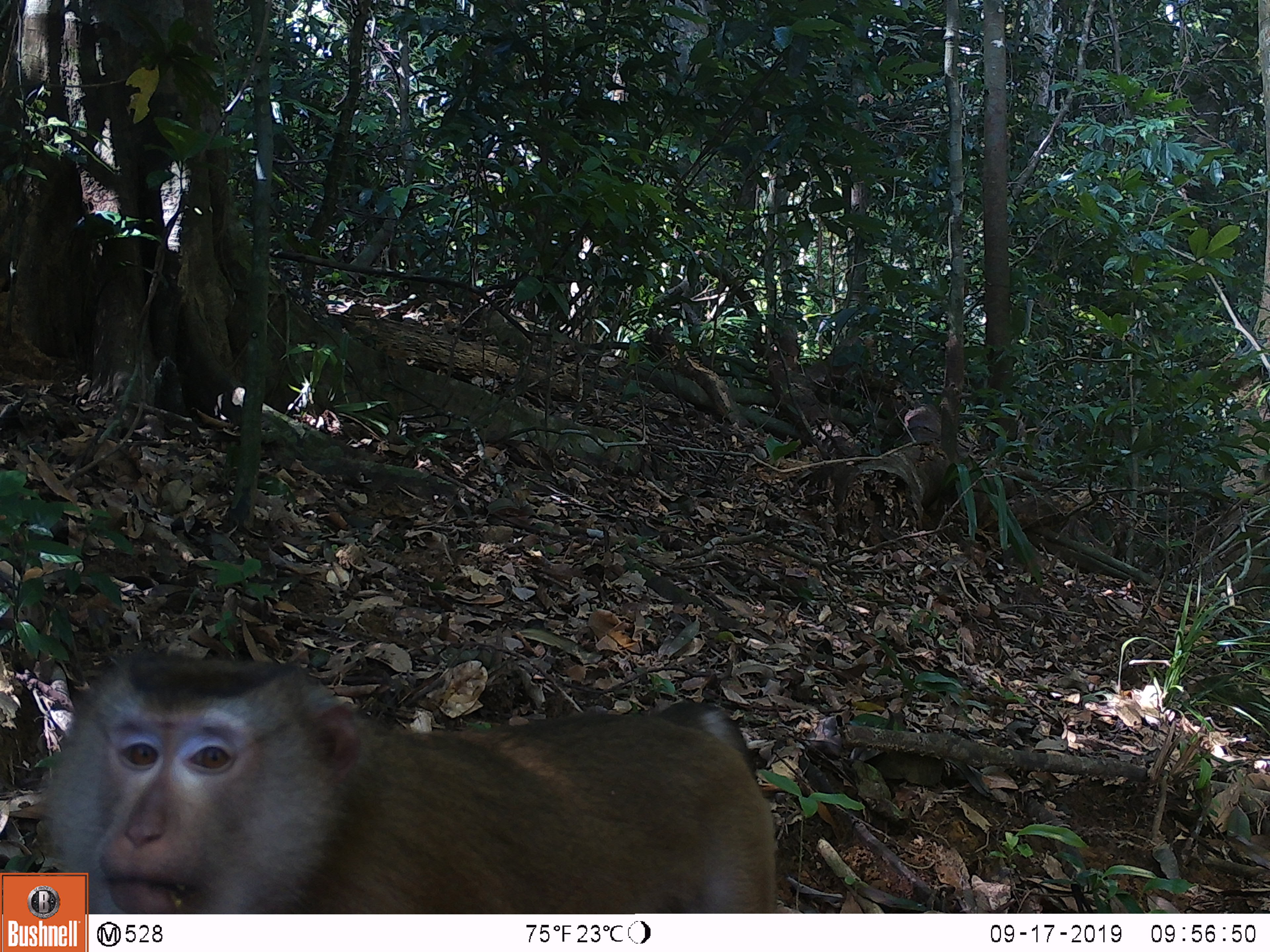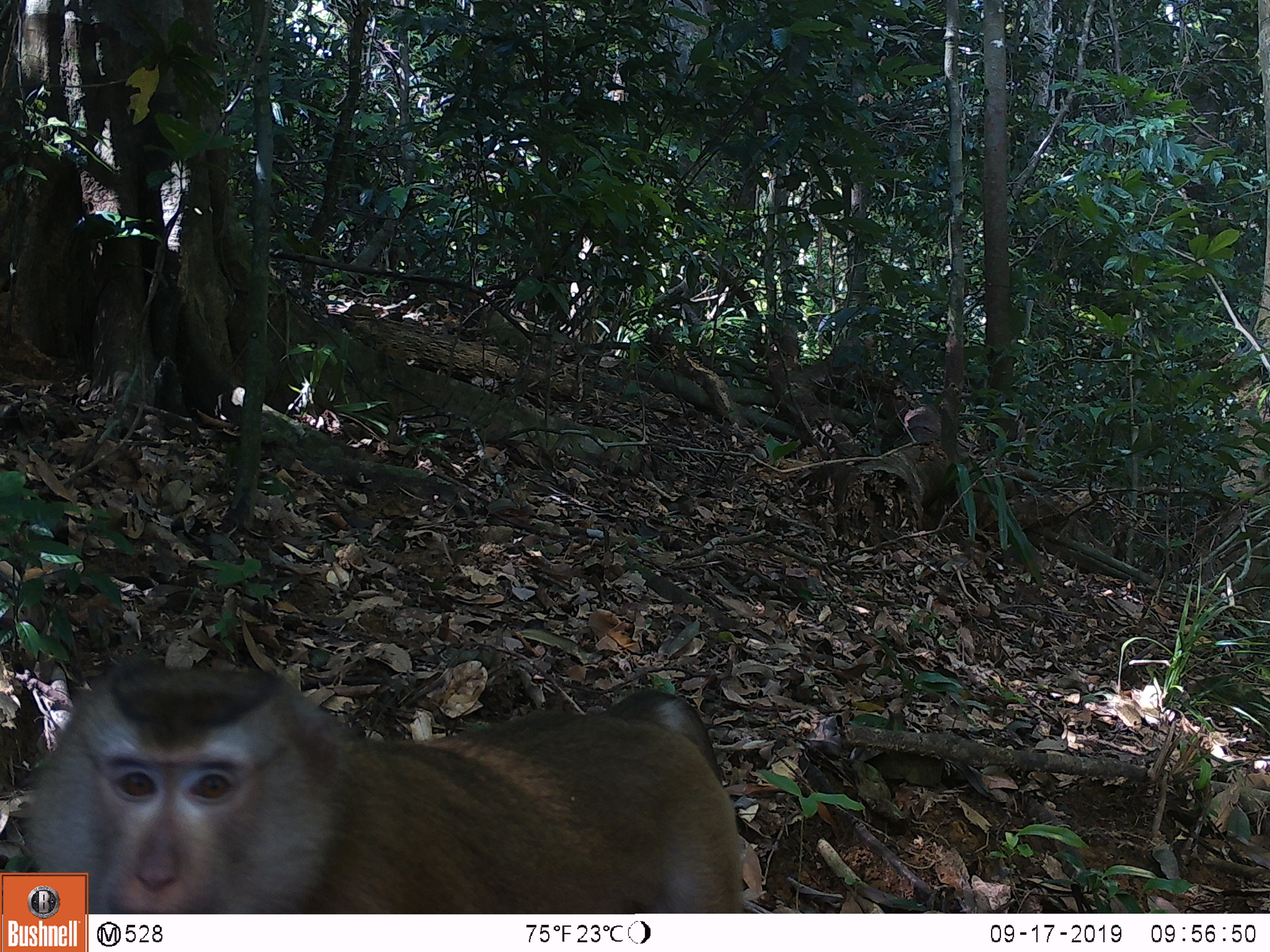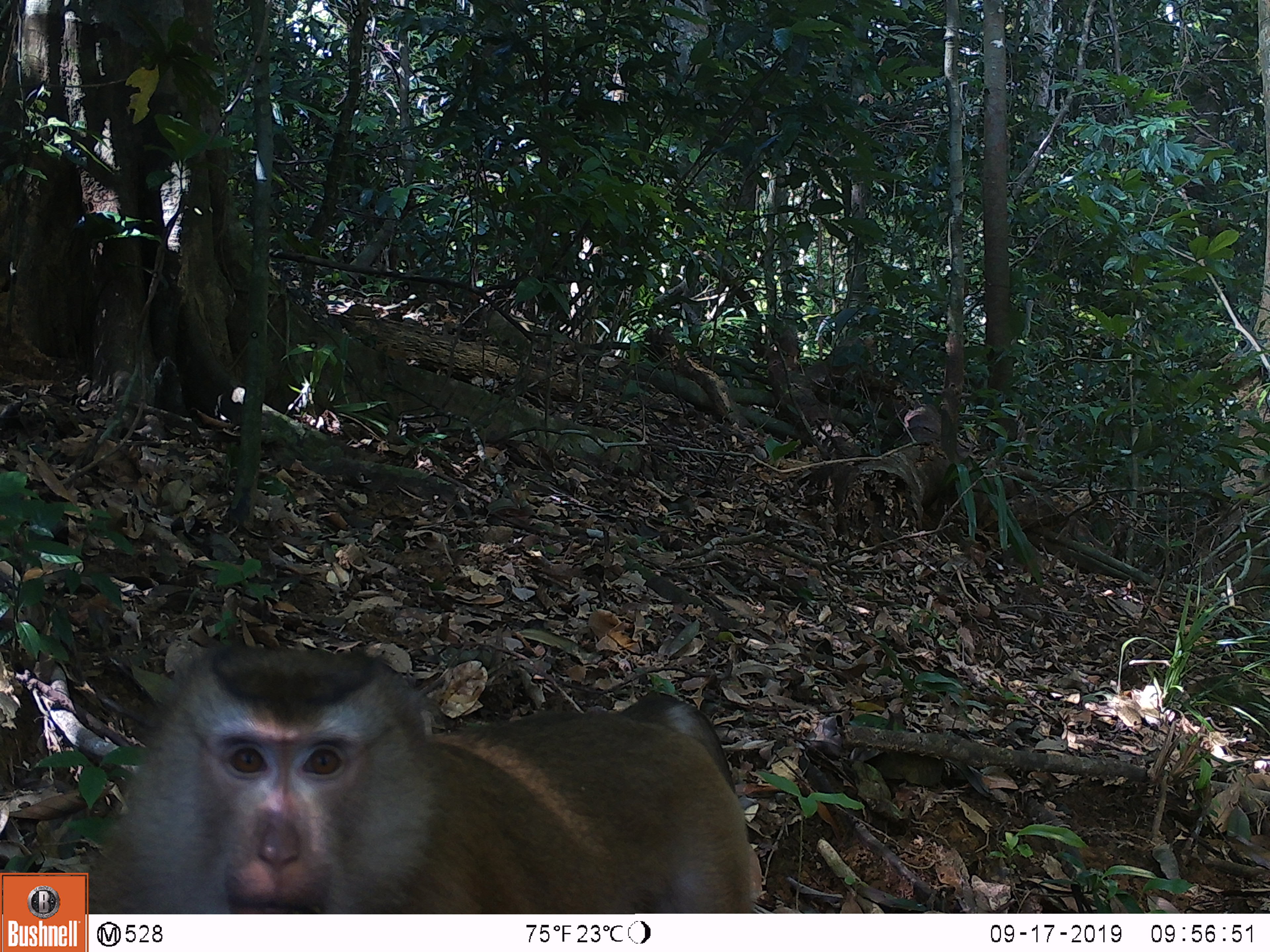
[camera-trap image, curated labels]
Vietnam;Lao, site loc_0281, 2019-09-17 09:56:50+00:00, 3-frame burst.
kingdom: Animalia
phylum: Chordata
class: Mammalia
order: Primates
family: Cercopithecidae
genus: Macaca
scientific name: Macaca nemestrina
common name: pig-tailed macaque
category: pig tailed macaque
Pig tailed macaque (pig-tailed macaque) (Macaca nemestrina). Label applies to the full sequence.